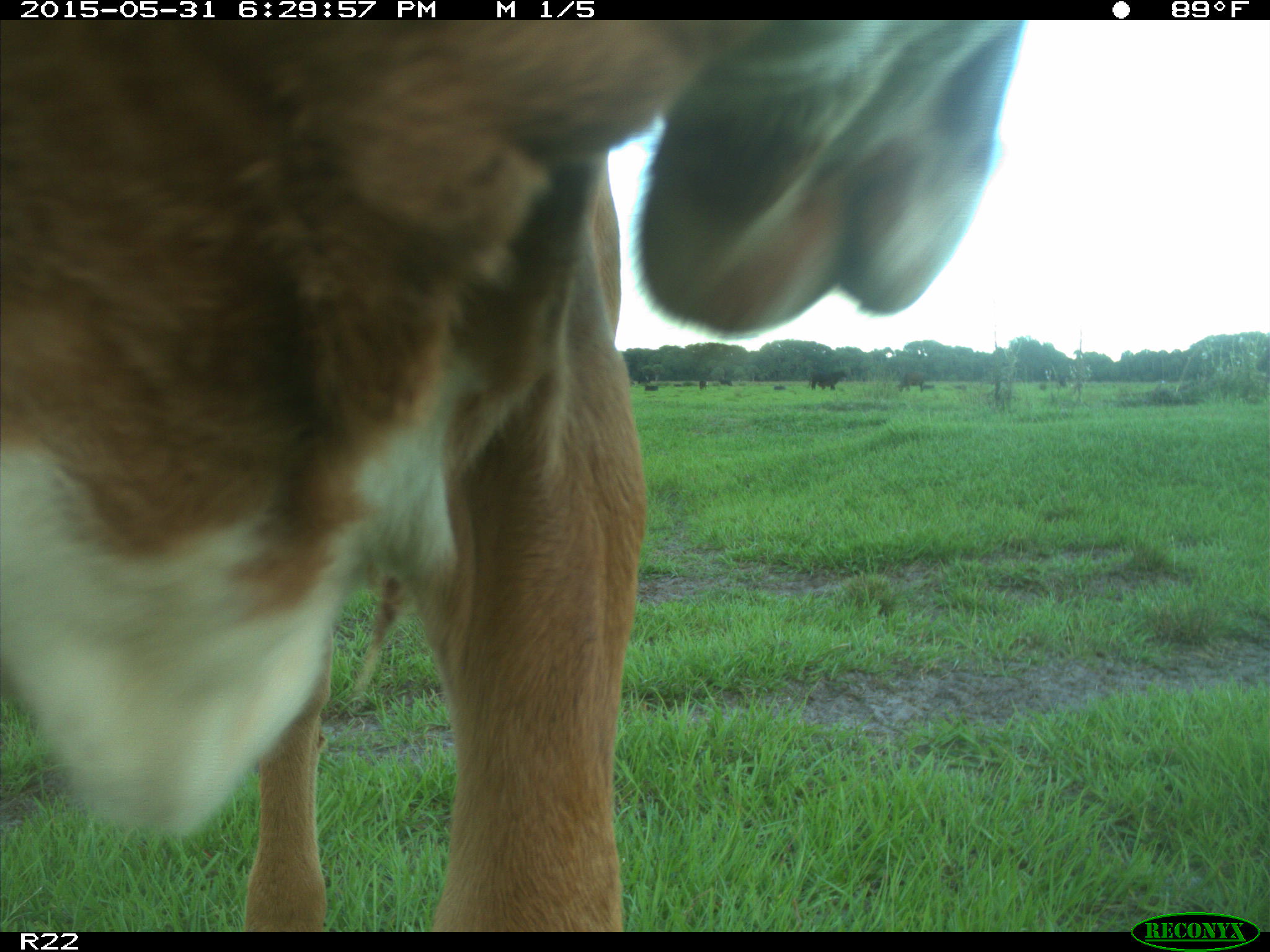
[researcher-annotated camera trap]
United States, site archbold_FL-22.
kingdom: Animalia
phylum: Chordata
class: Mammalia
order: Artiodactyla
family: Bovidae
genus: Bos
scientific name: Bos taurus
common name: domestic cow